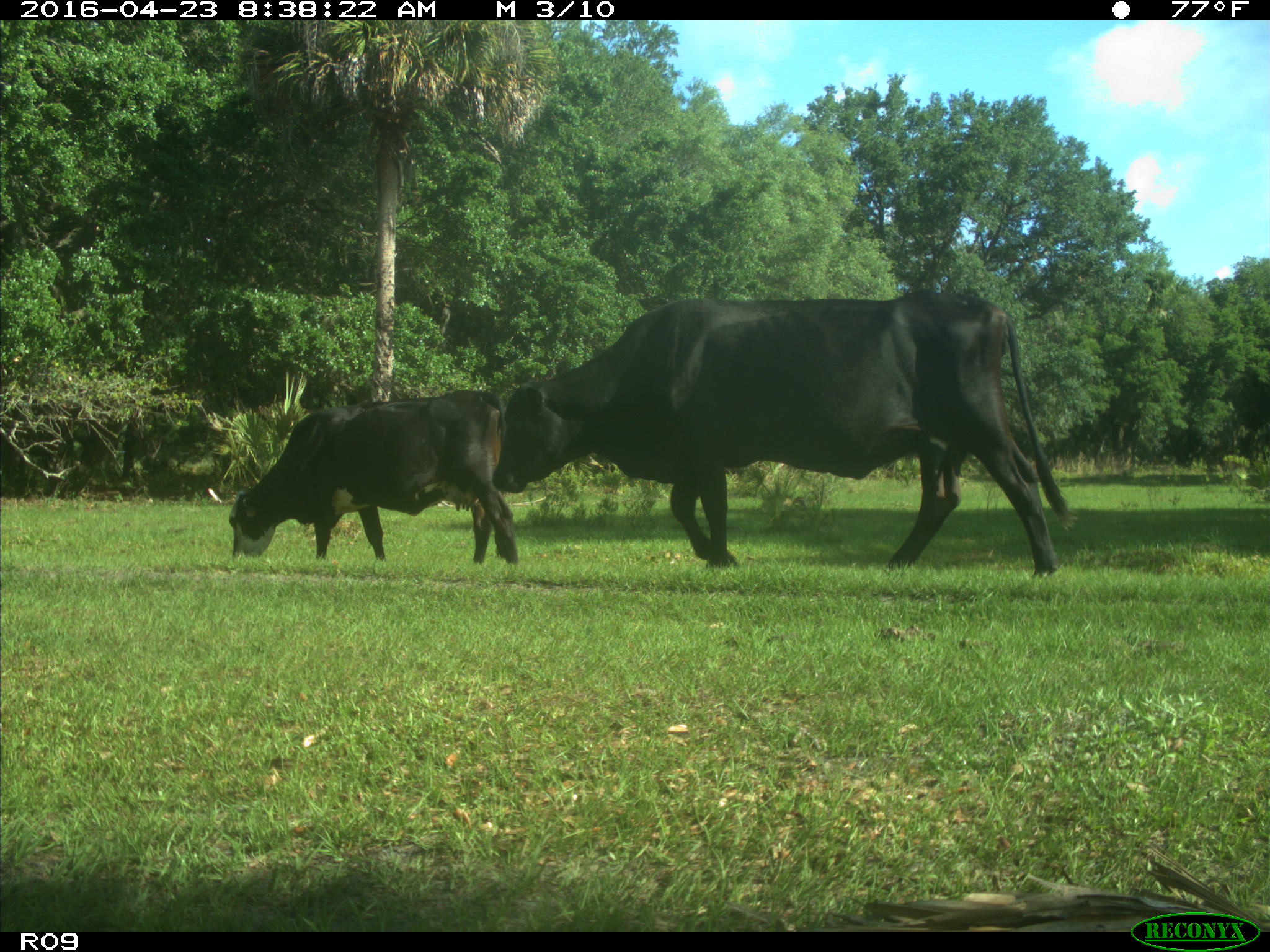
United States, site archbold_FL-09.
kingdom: Animalia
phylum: Chordata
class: Mammalia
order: Artiodactyla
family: Bovidae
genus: Bos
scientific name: Bos taurus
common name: domestic cow